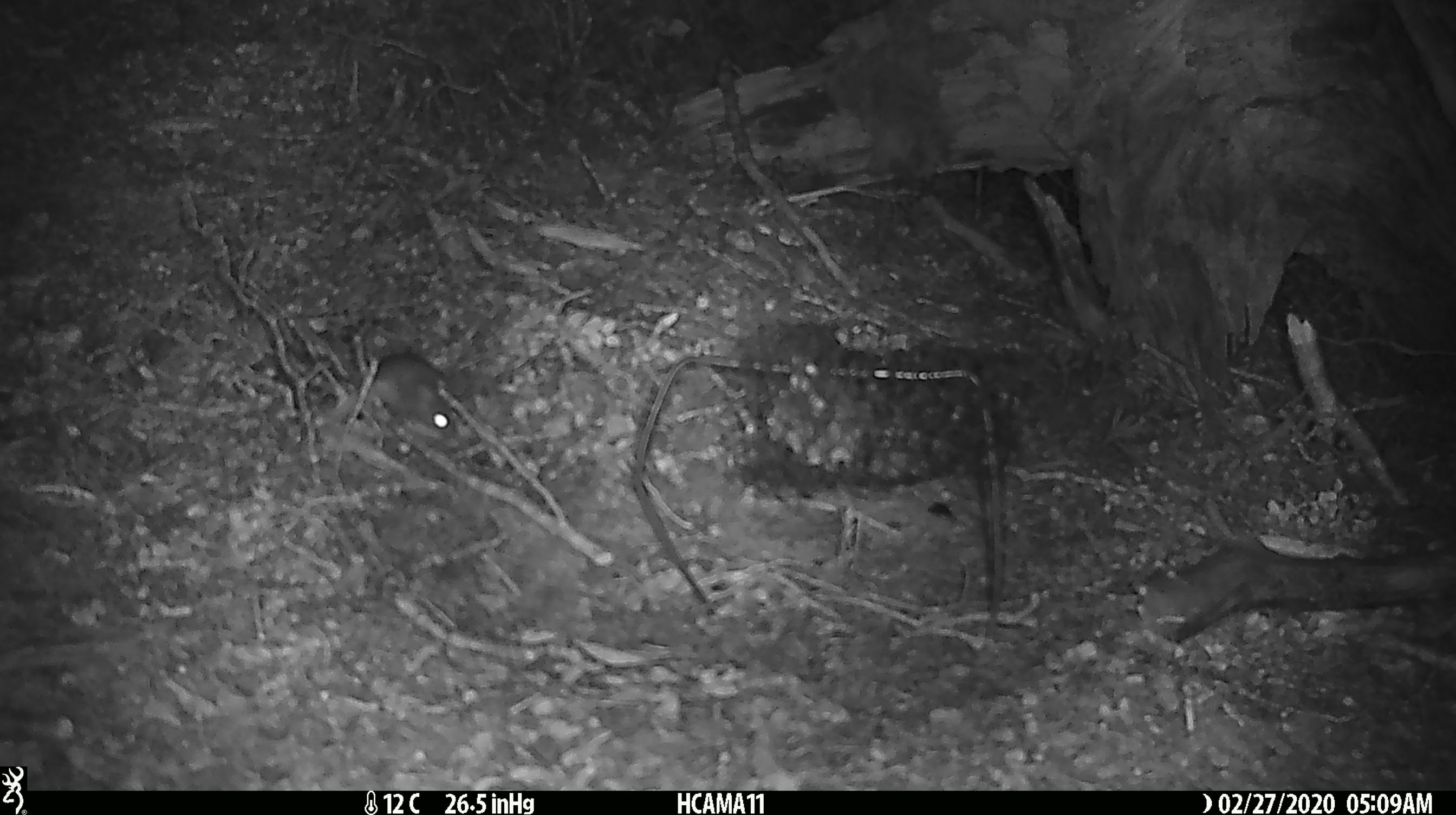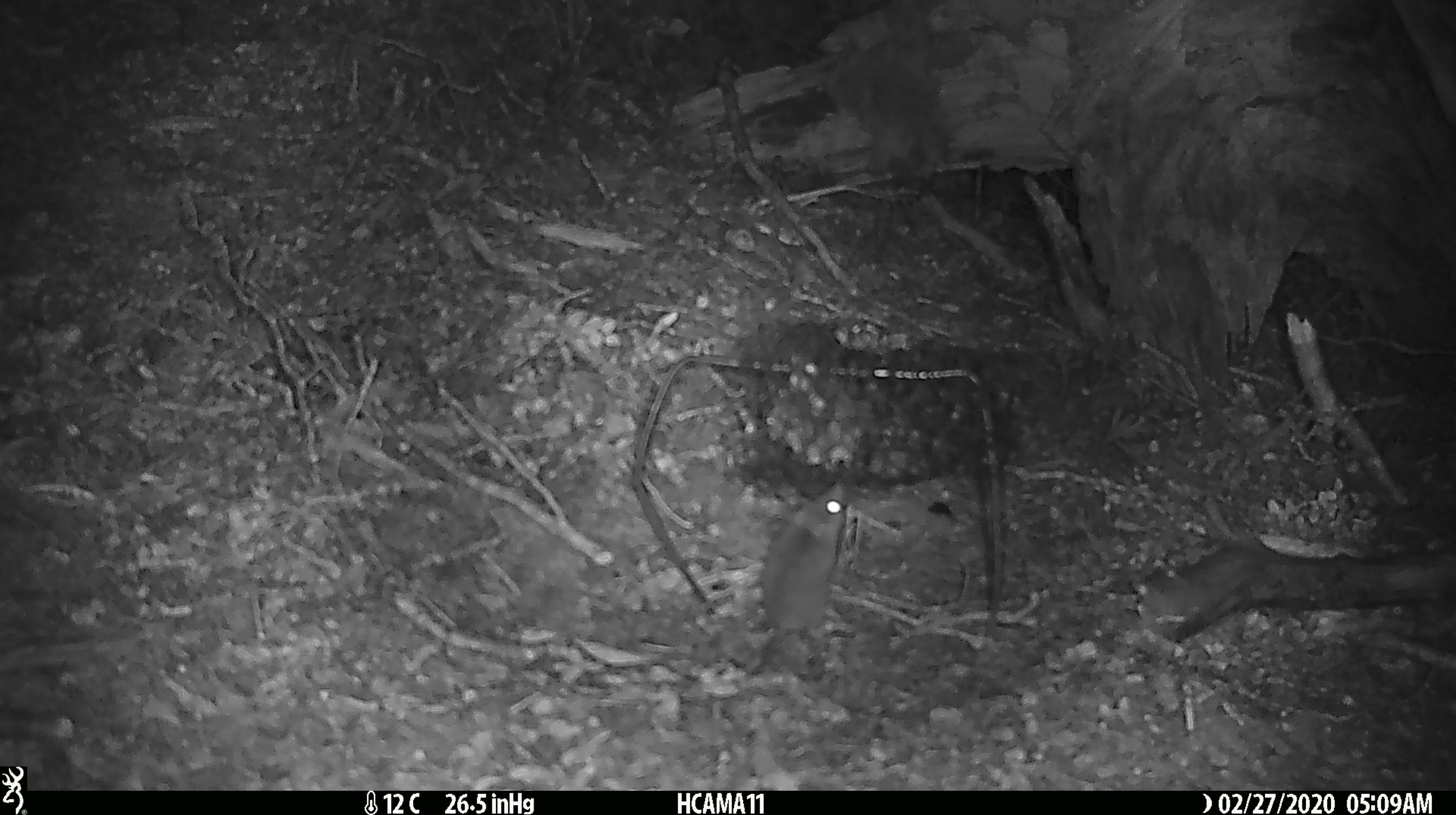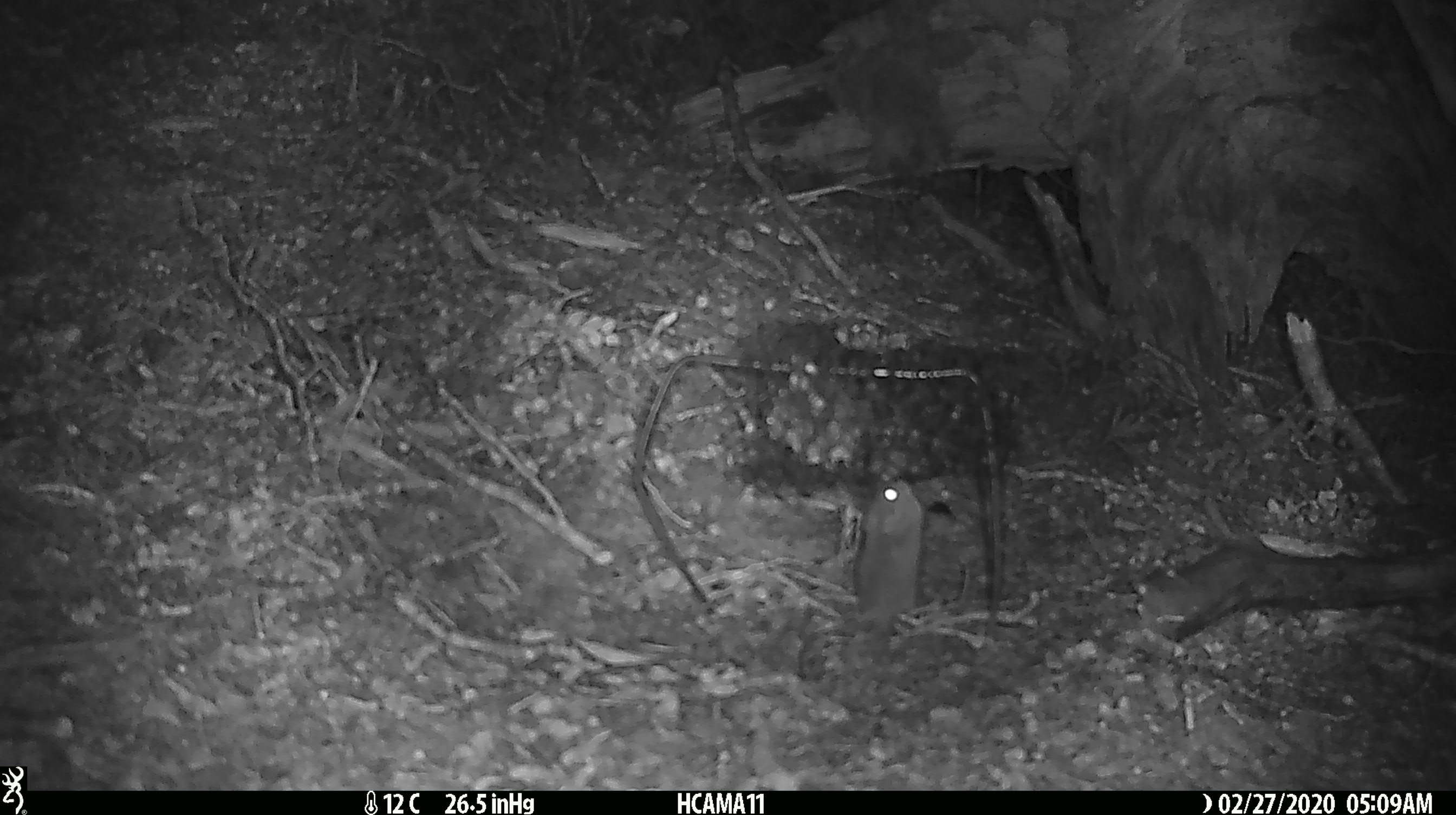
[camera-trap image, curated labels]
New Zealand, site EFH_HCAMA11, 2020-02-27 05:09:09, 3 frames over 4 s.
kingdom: Animalia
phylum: Chordata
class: Mammalia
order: Rodentia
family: Muridae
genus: Mus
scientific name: Mus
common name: mouse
Mouse (Mus).